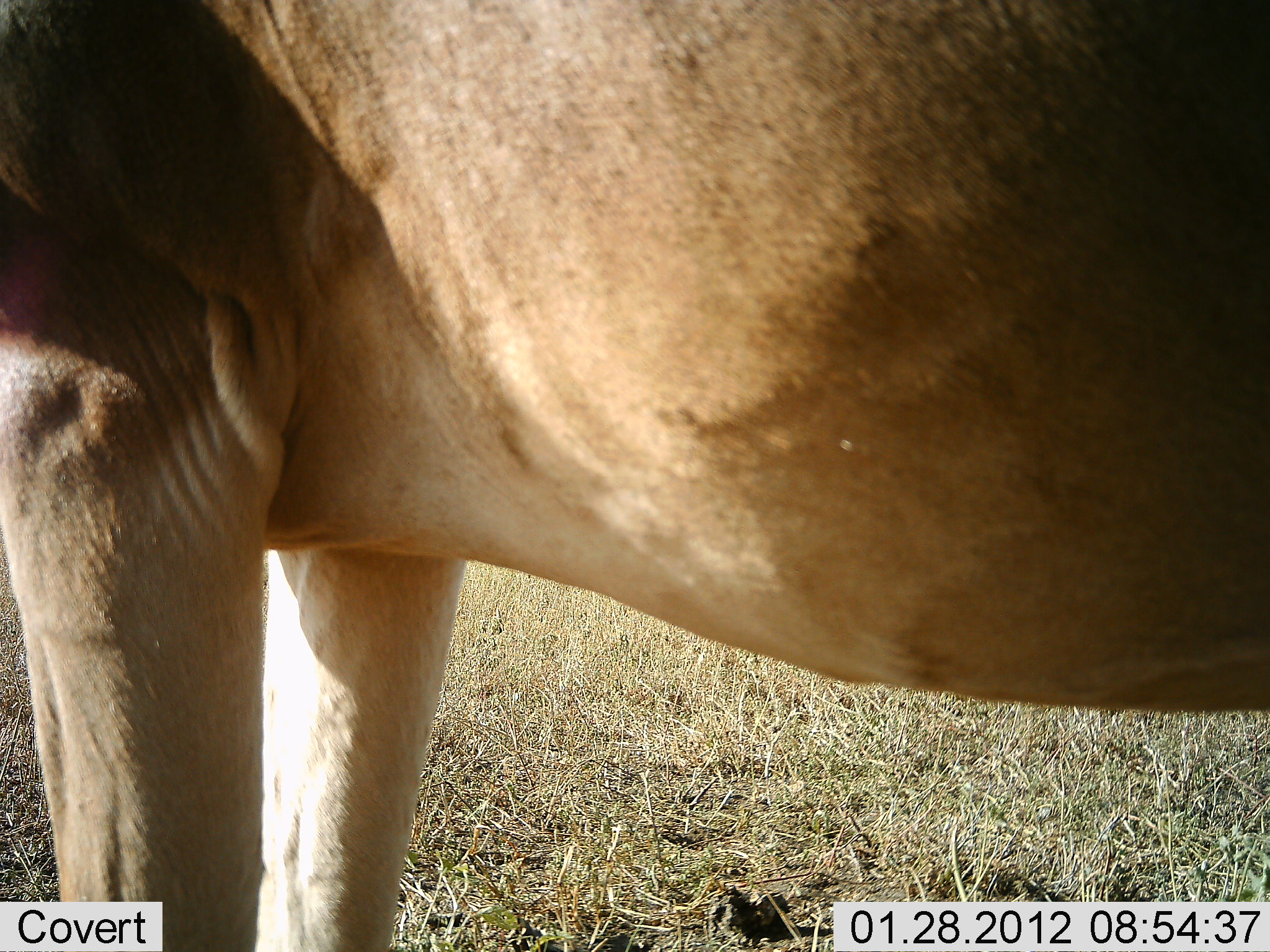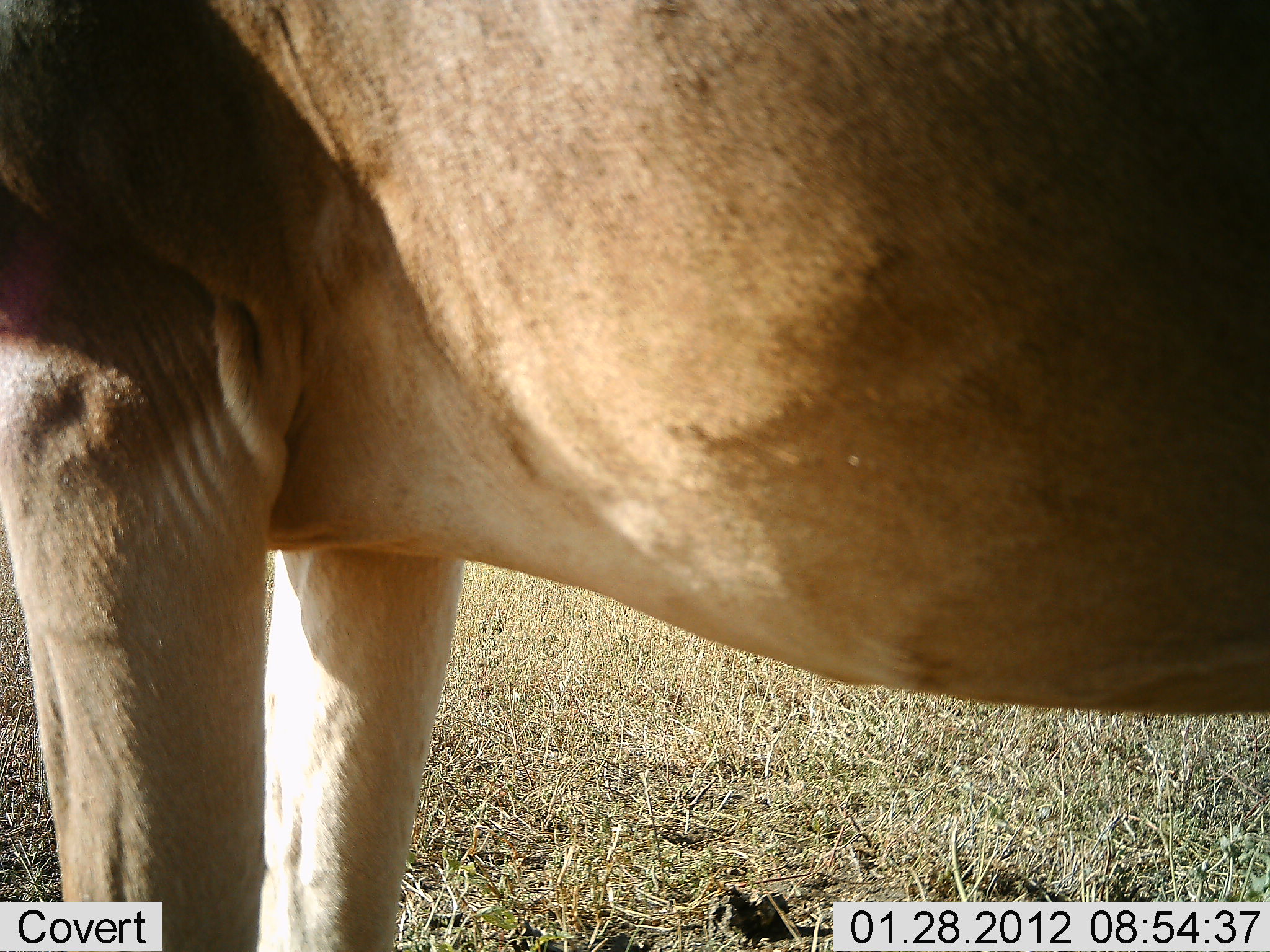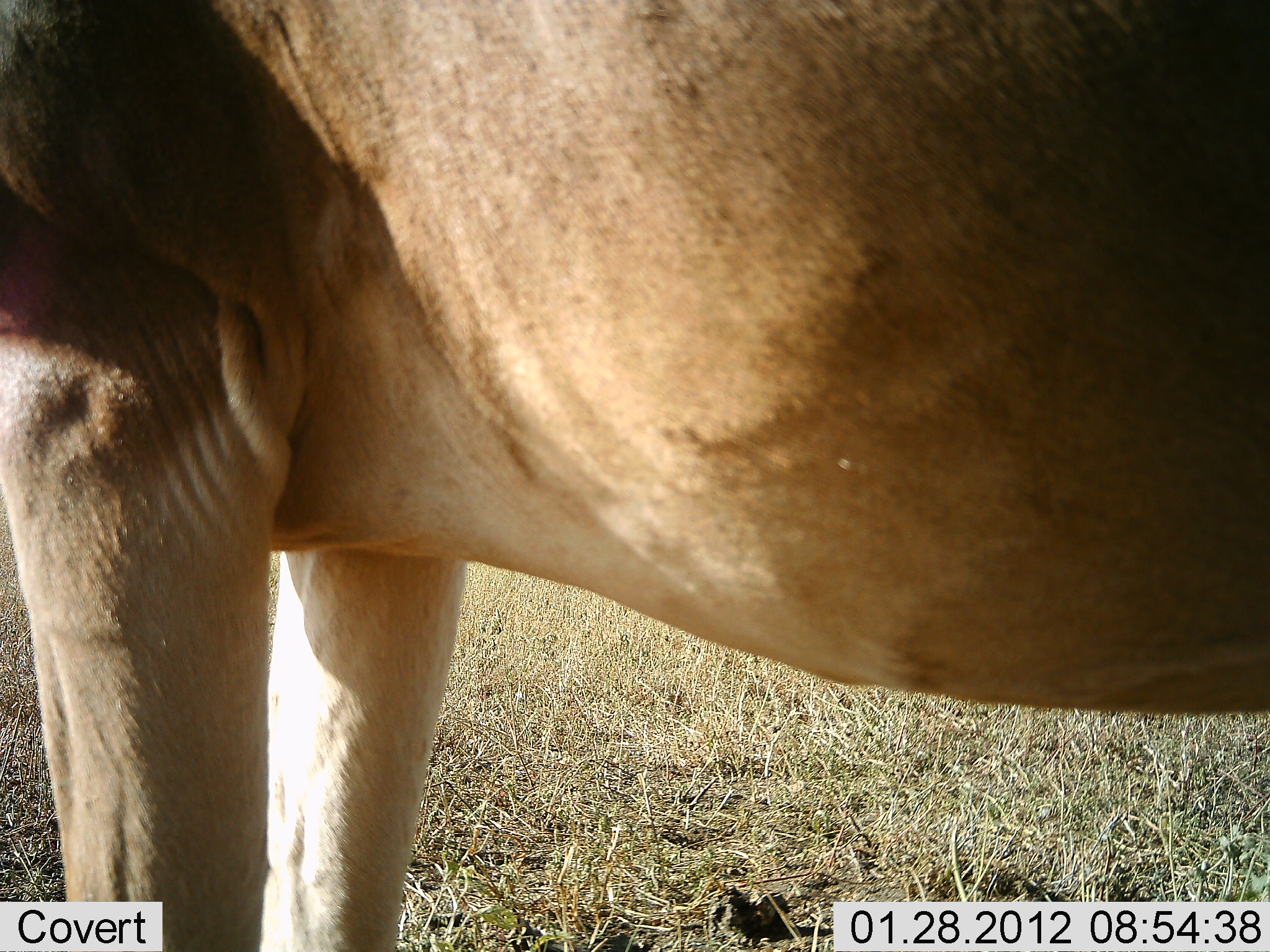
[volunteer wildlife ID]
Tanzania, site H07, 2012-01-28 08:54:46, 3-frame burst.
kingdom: Animalia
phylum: Chordata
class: Mammalia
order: Artiodactyla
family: Bovidae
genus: Alcelaphus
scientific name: Alcelaphus buselaphus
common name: hartebeest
Hartebeest (Alcelaphus buselaphus), count 1. Behavior (volunteer vote fractions): standing 100%, resting 0%, moving 0%, interacting 0%. Young present (vote fraction): 0%. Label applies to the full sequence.